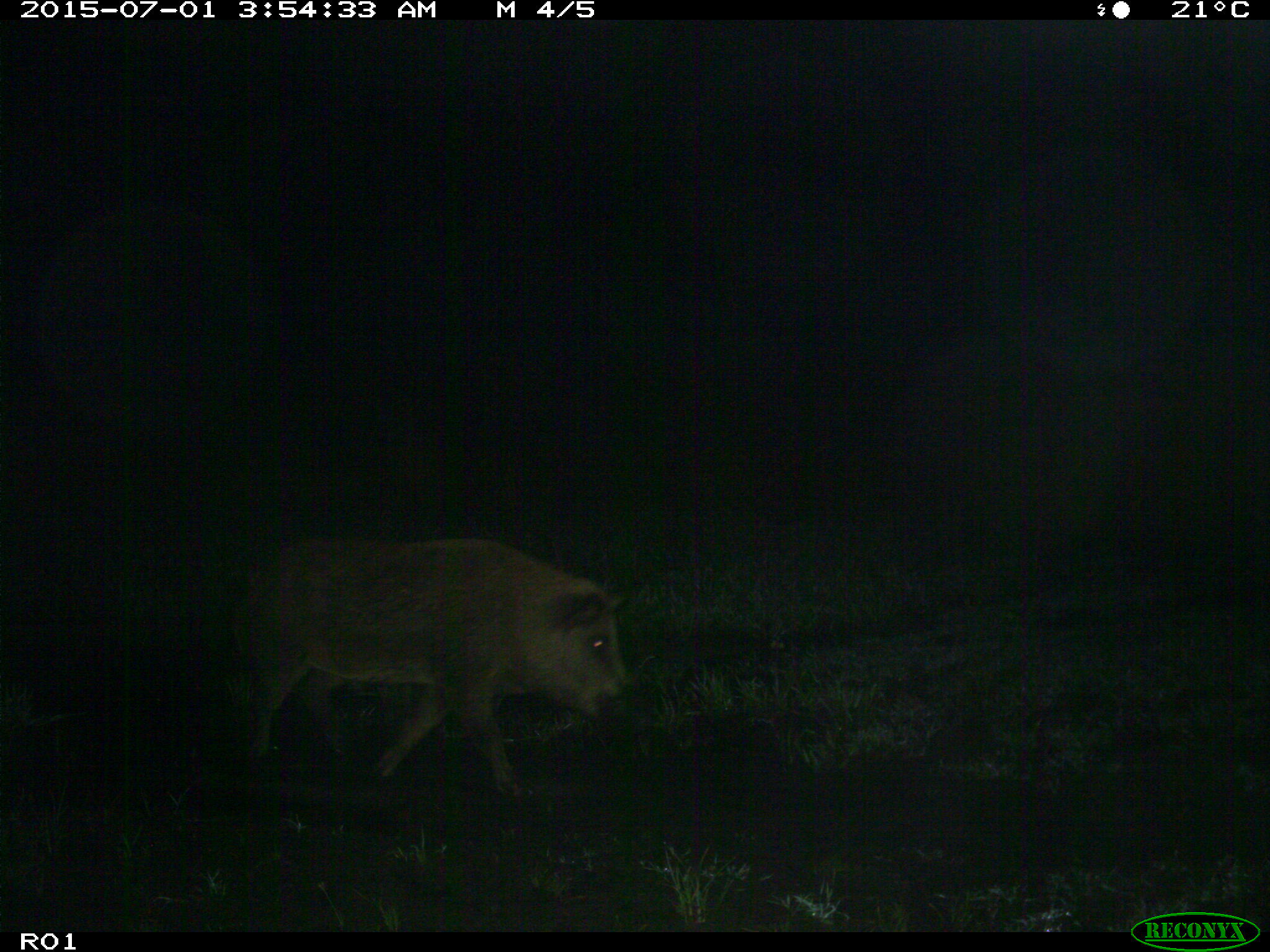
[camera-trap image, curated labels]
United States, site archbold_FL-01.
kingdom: Animalia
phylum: Chordata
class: Mammalia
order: Artiodactyla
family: Suidae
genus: Sus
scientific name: Sus scrofa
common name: wild boar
Sus scrofa (wild boar).